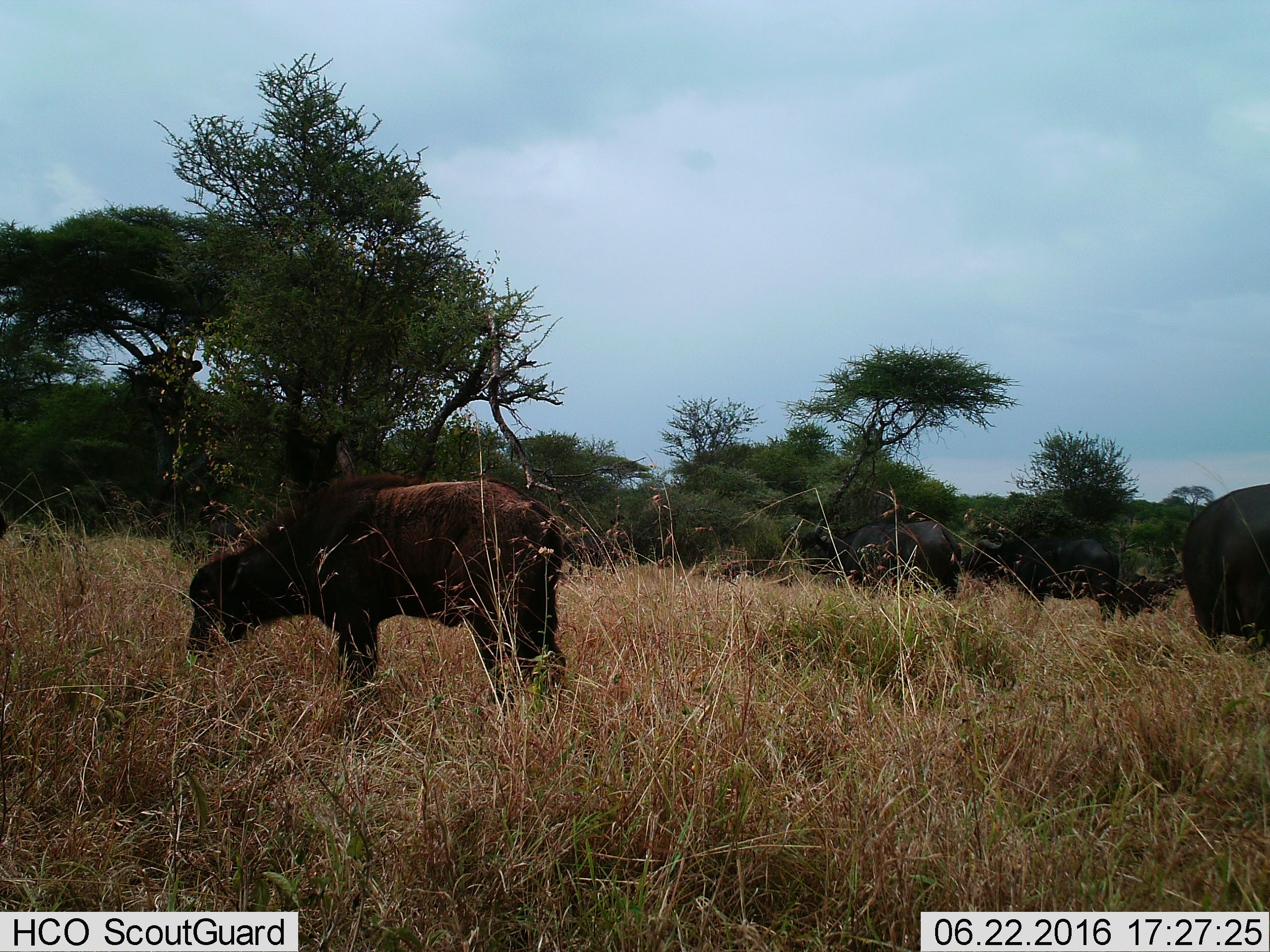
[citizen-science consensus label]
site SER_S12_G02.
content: unidentified animal